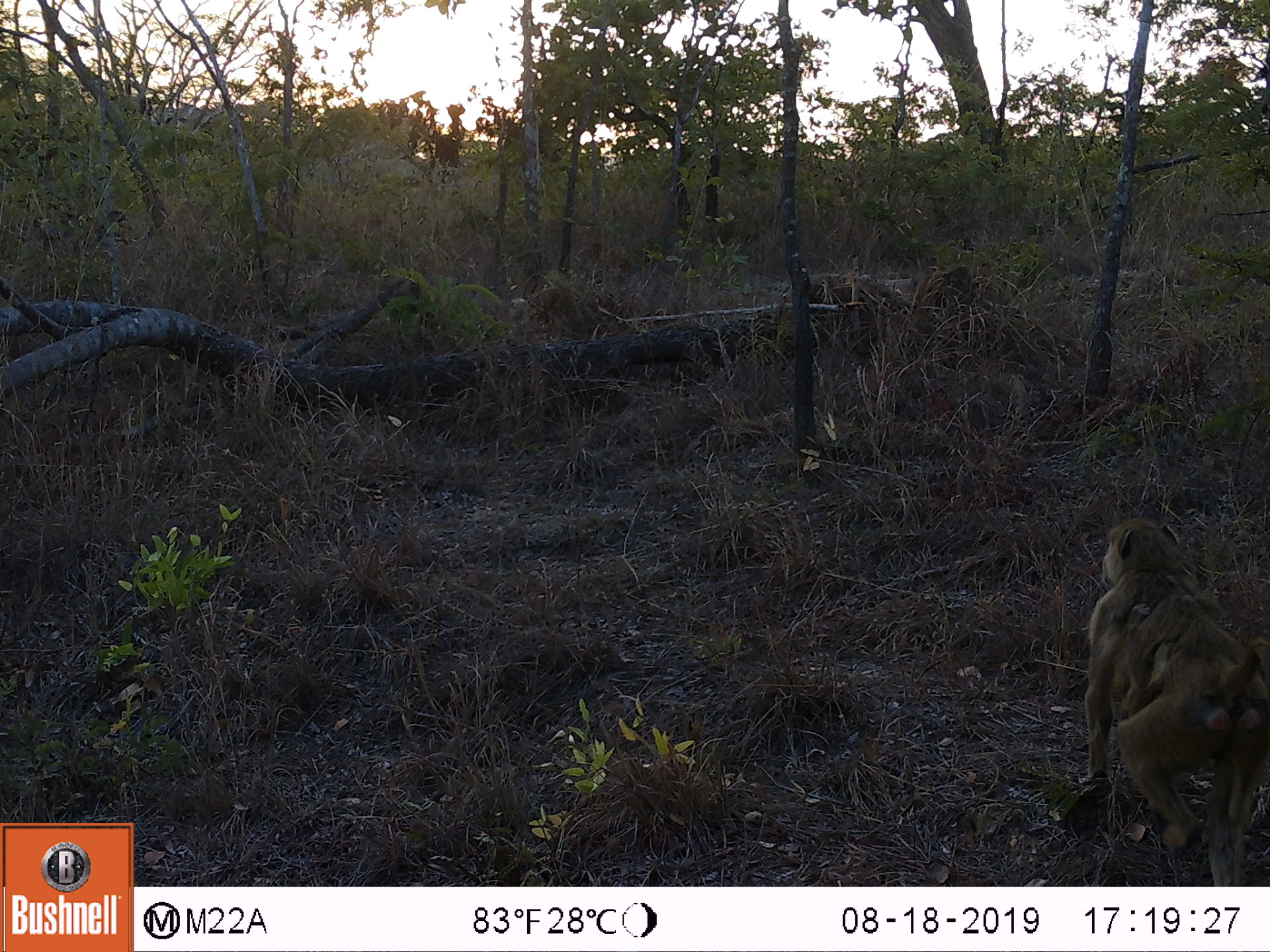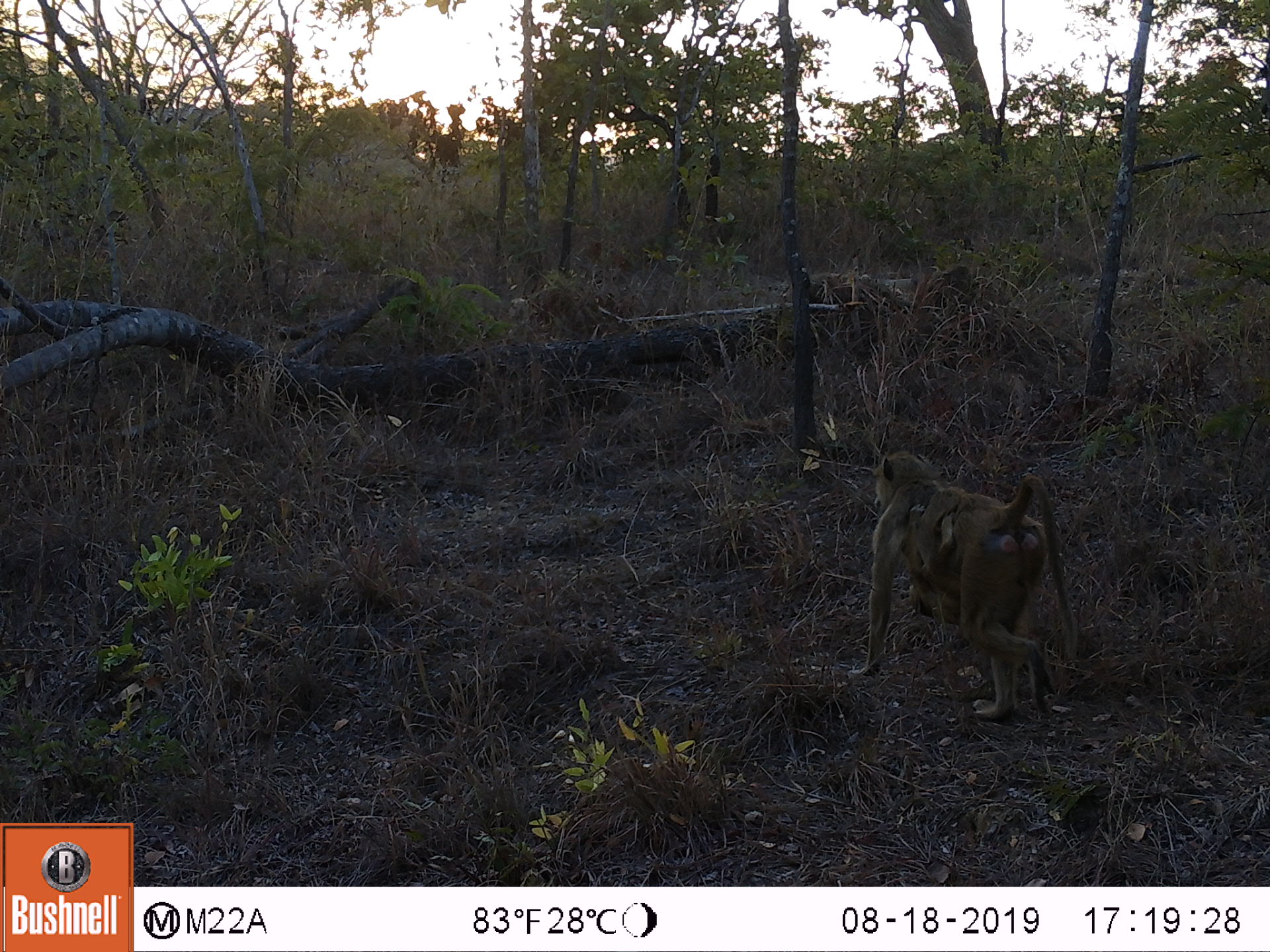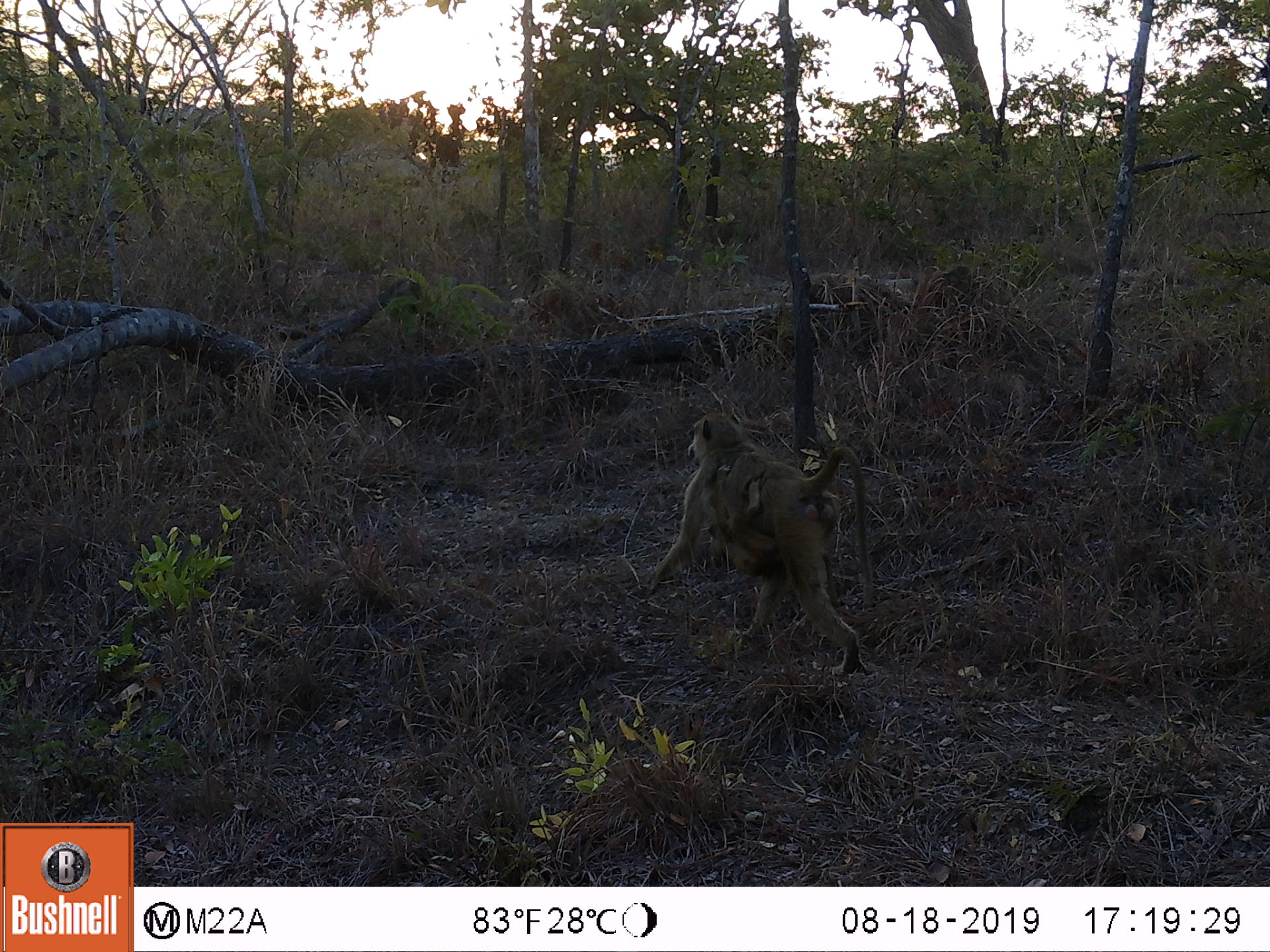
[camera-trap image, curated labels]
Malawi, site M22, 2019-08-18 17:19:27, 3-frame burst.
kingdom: Animalia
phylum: Chordata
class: Mammalia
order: Primates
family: Cercopithecidae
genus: Papio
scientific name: Papio cynocephalus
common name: yellow baboon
Yellow baboon (Papio cynocephalus), count 1.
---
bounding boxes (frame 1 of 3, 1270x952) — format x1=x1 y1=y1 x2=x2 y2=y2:
yellow baboon: x1=1088 y1=515 x2=1259 y2=879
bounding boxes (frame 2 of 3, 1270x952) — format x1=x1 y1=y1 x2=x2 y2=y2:
yellow baboon: x1=860 y1=452 x2=1078 y2=718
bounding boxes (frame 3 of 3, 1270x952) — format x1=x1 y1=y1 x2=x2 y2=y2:
yellow baboon: x1=633 y1=409 x2=871 y2=677